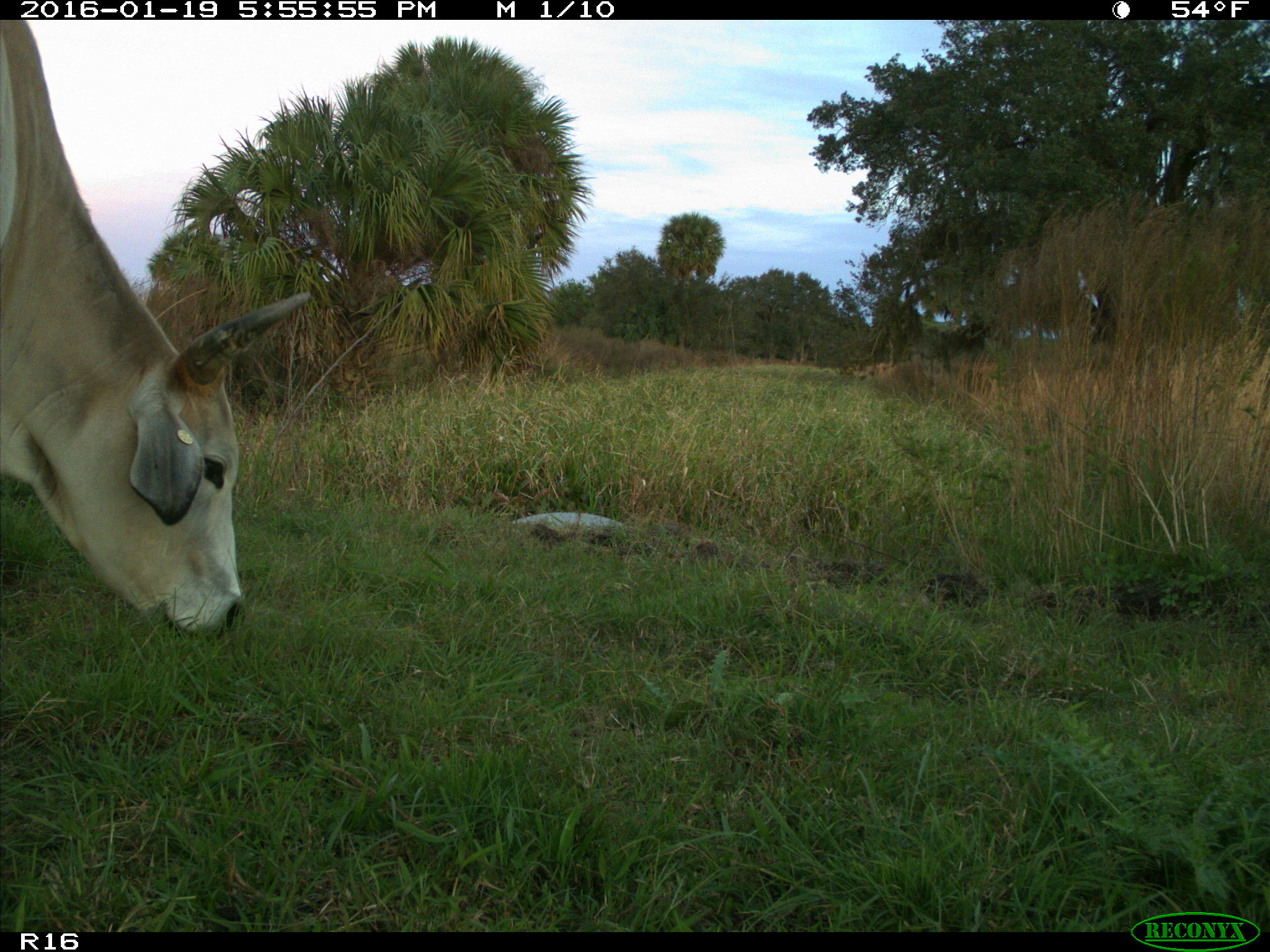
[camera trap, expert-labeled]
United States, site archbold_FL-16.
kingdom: Animalia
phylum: Chordata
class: Mammalia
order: Artiodactyla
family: Bovidae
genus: Bos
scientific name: Bos taurus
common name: domestic cow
Bos taurus (domestic cow).